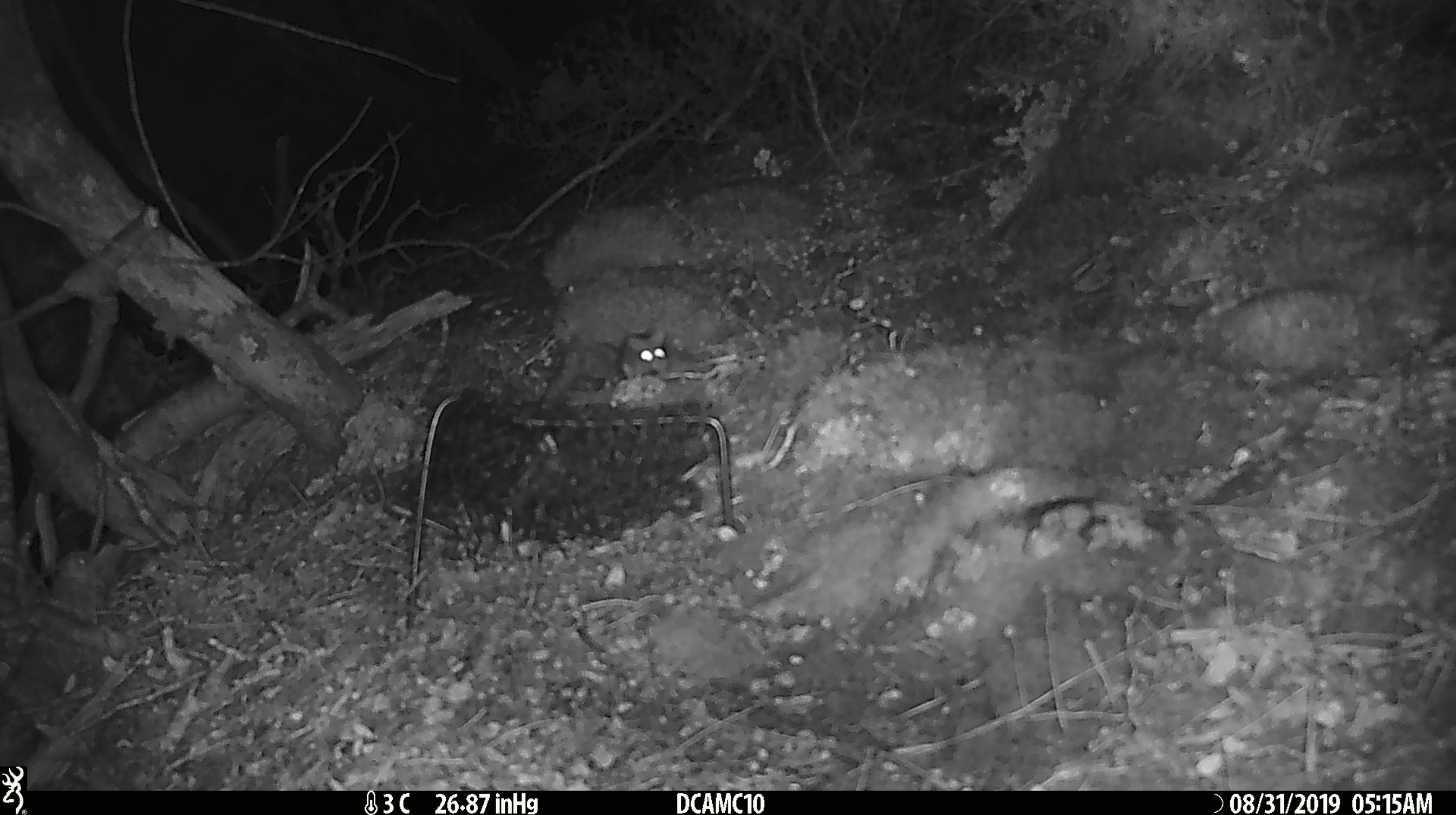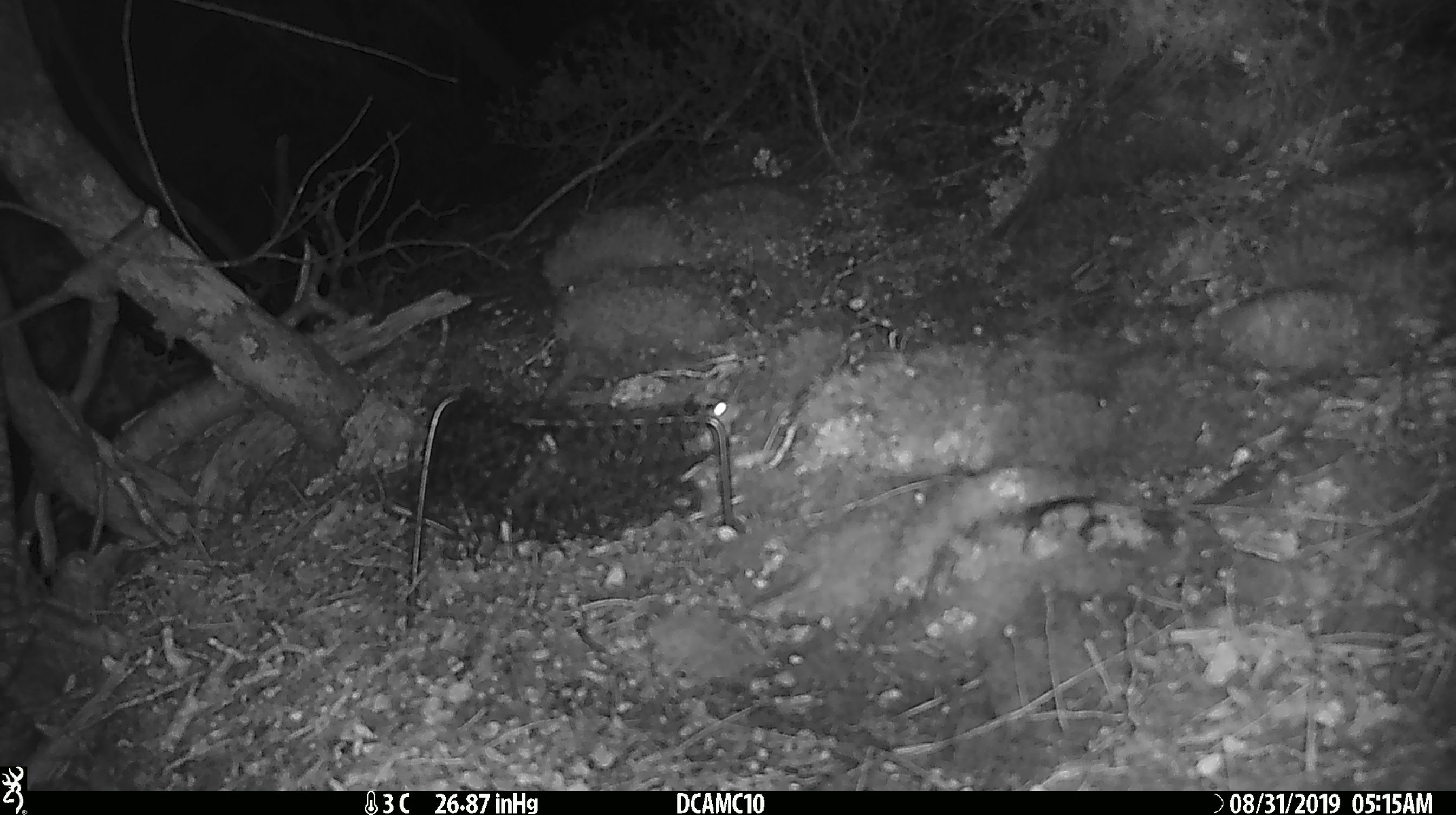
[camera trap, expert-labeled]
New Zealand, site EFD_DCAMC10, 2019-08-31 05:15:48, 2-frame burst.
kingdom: Animalia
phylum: Chordata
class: Mammalia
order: Rodentia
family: Muridae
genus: Mus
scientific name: Mus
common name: mouse